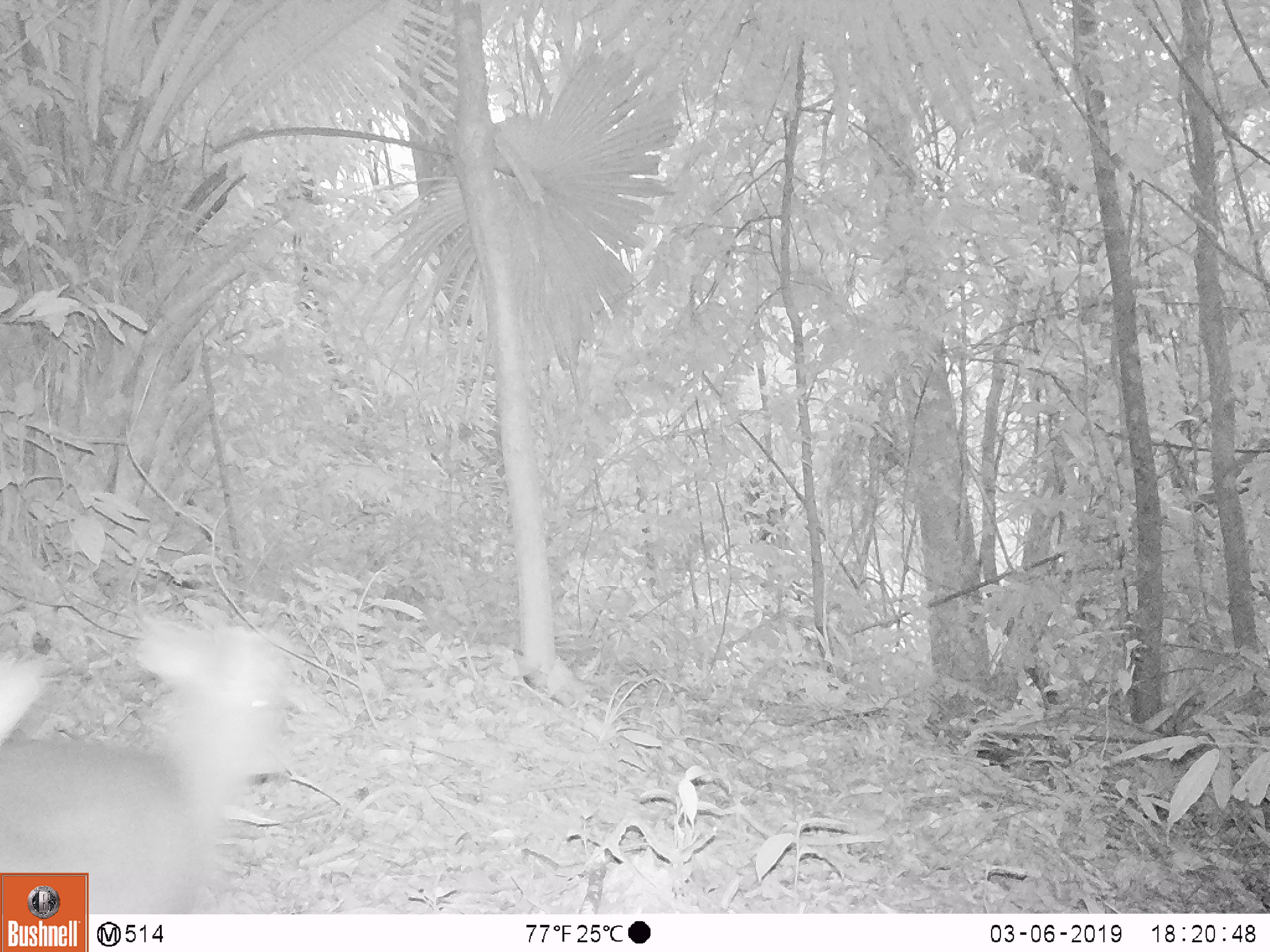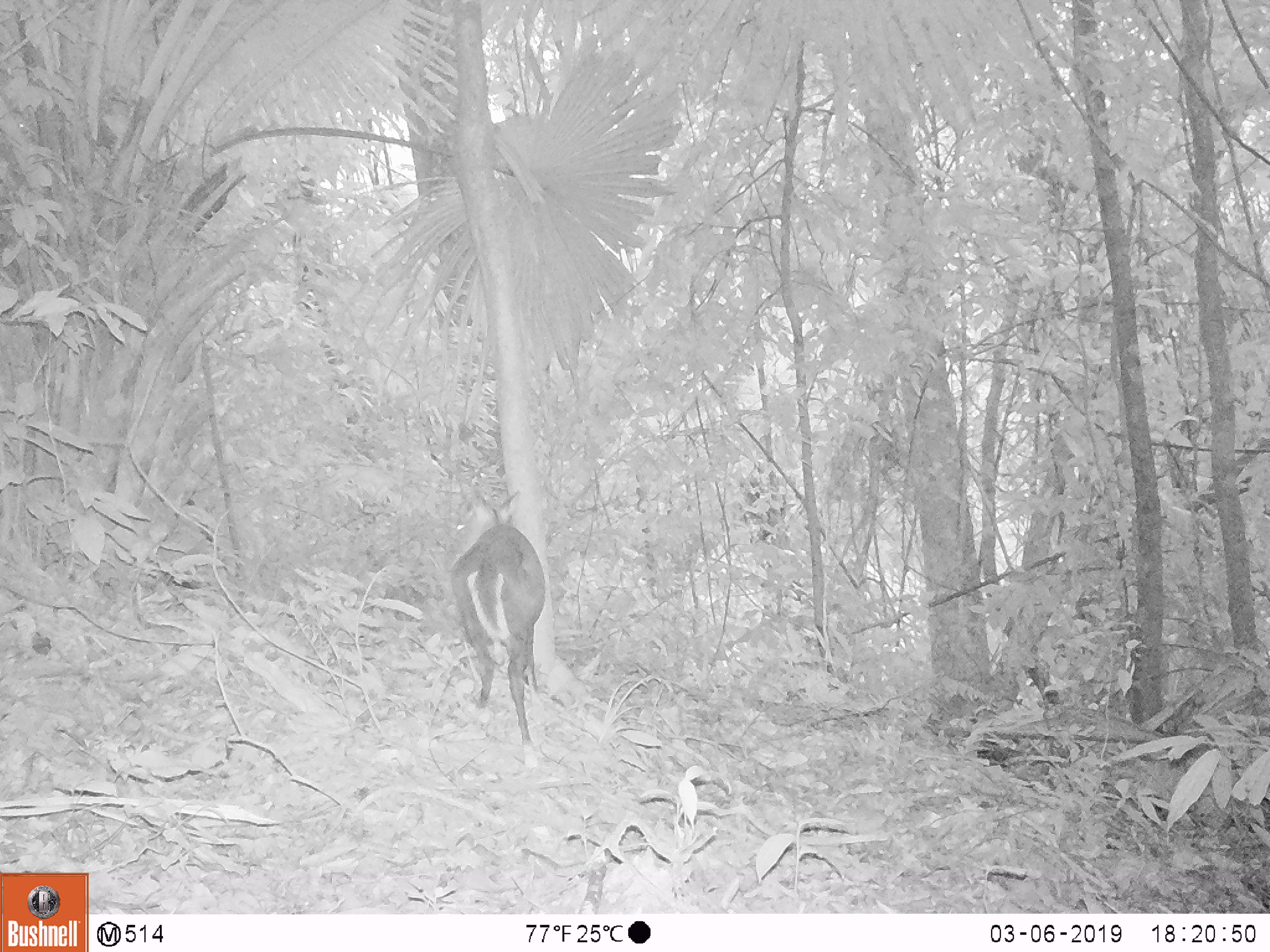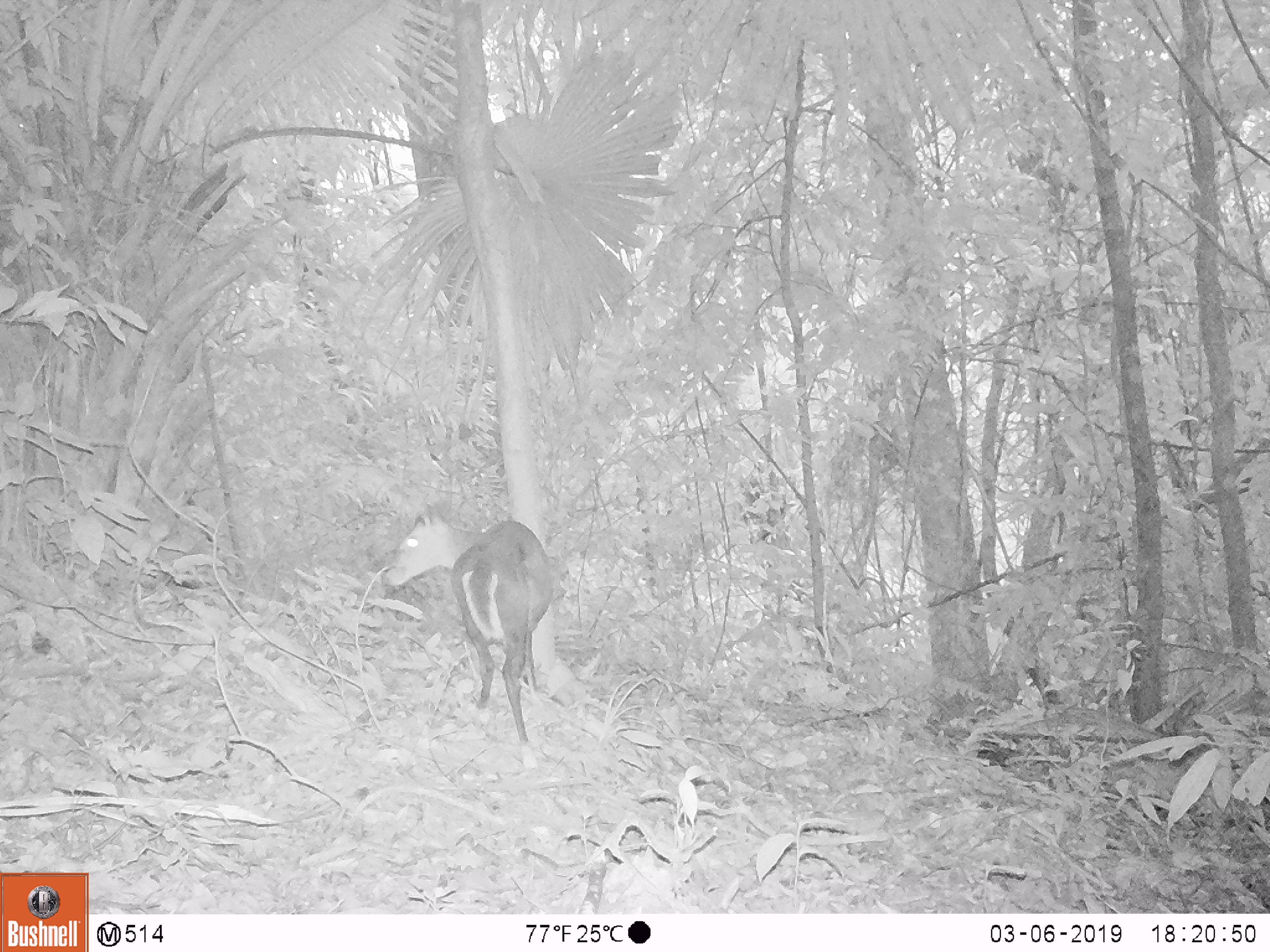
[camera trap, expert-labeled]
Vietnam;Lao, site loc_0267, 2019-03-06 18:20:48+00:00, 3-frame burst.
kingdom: Animalia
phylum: Chordata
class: Mammalia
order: Artiodactyla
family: Cervidae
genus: Muntiacus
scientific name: Muntiacus rooseveltorum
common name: roosevelt's muntjac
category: roosevelts muntjac group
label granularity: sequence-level